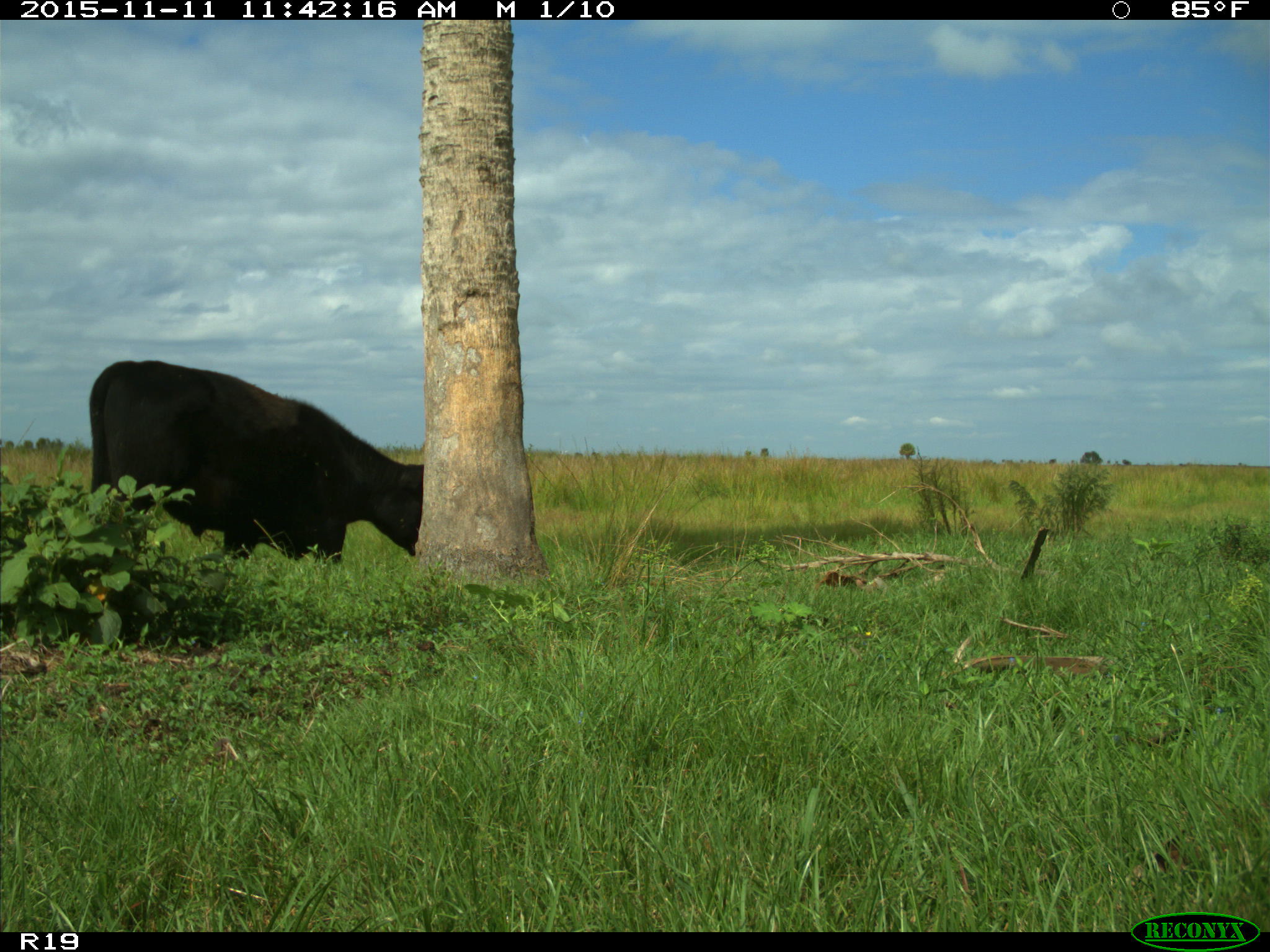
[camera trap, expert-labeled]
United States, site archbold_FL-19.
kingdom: Animalia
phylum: Chordata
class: Mammalia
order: Artiodactyla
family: Bovidae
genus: Bos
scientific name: Bos taurus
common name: domestic cow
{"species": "Bos taurus (domestic cow)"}